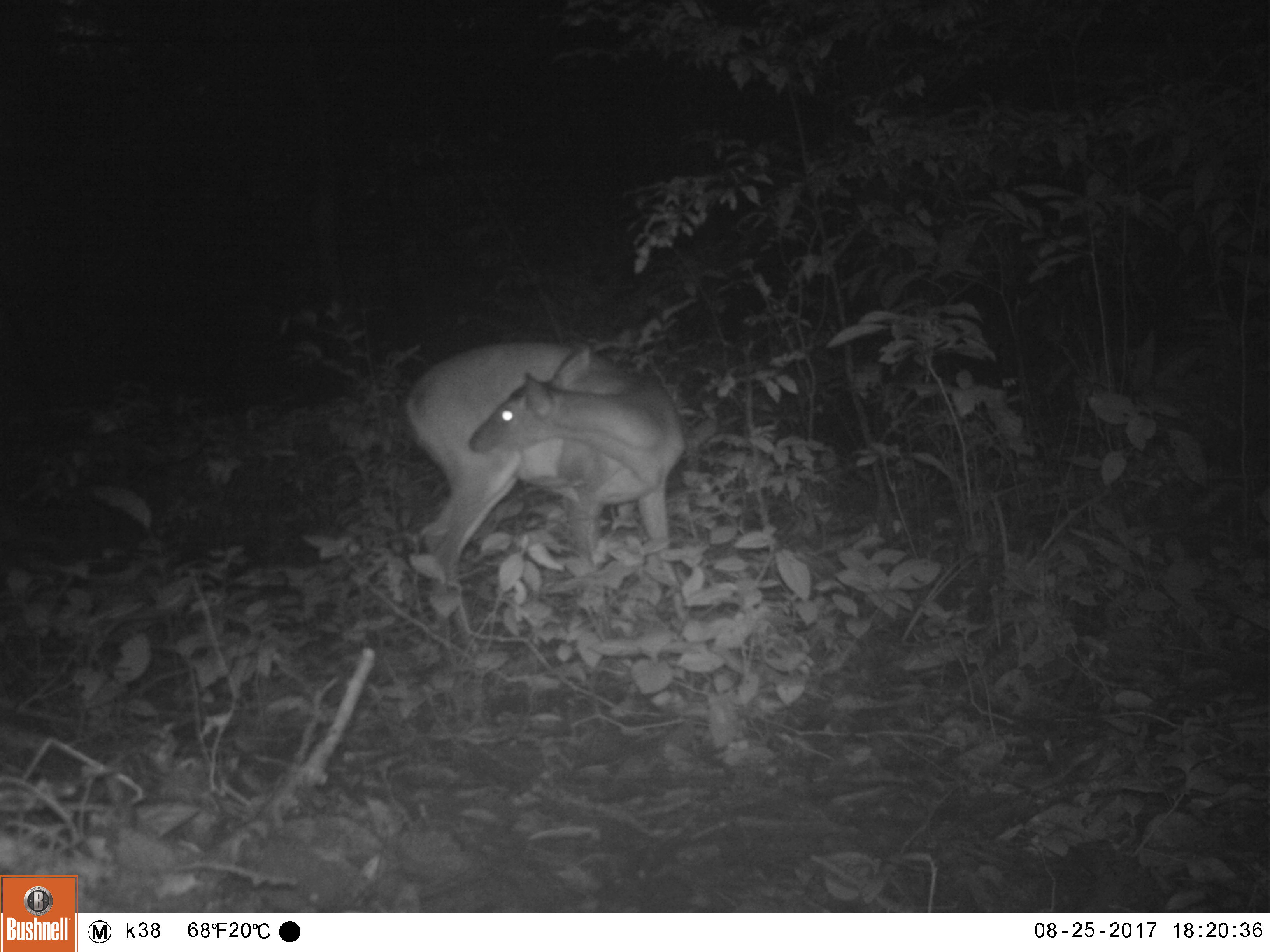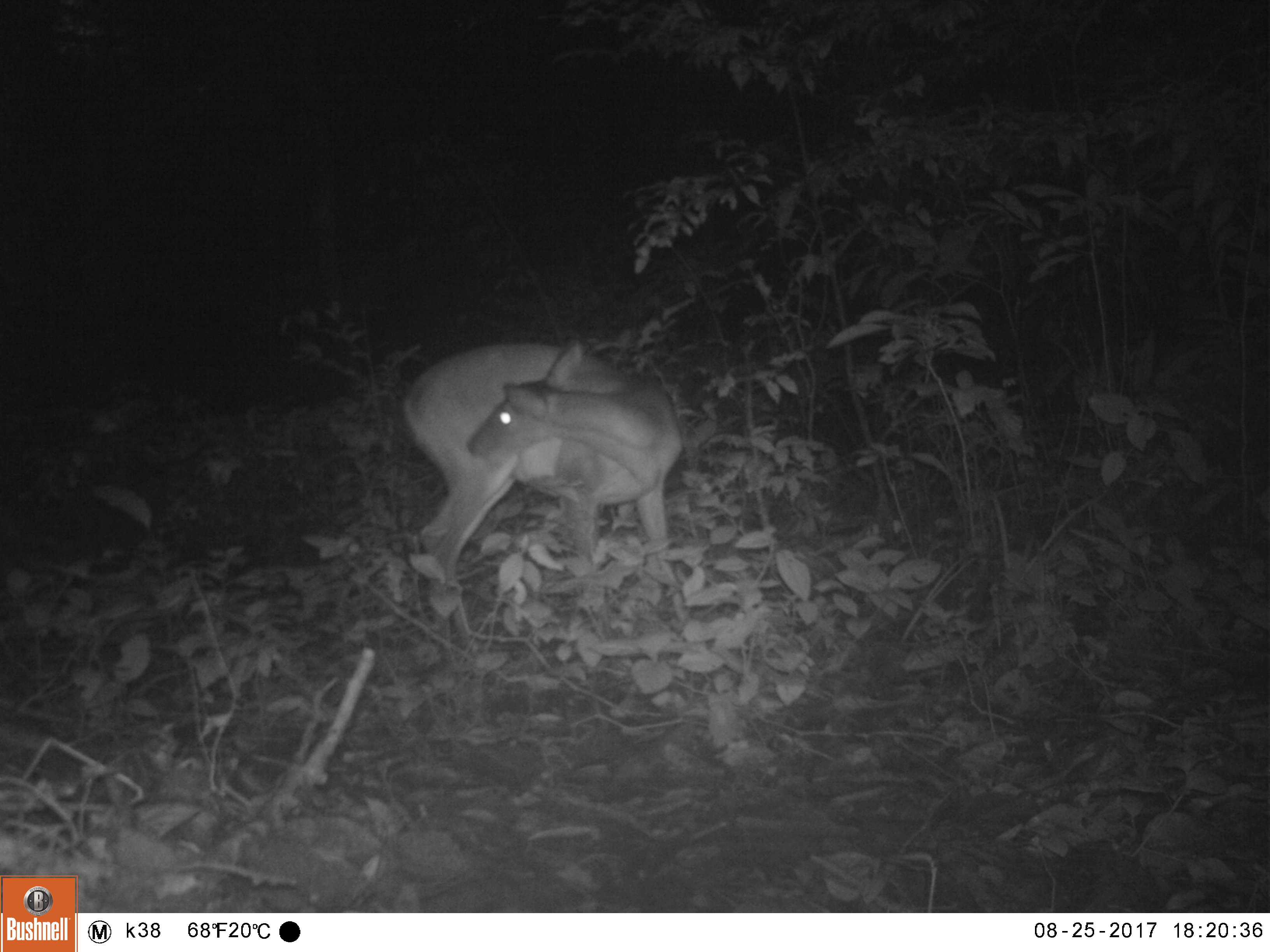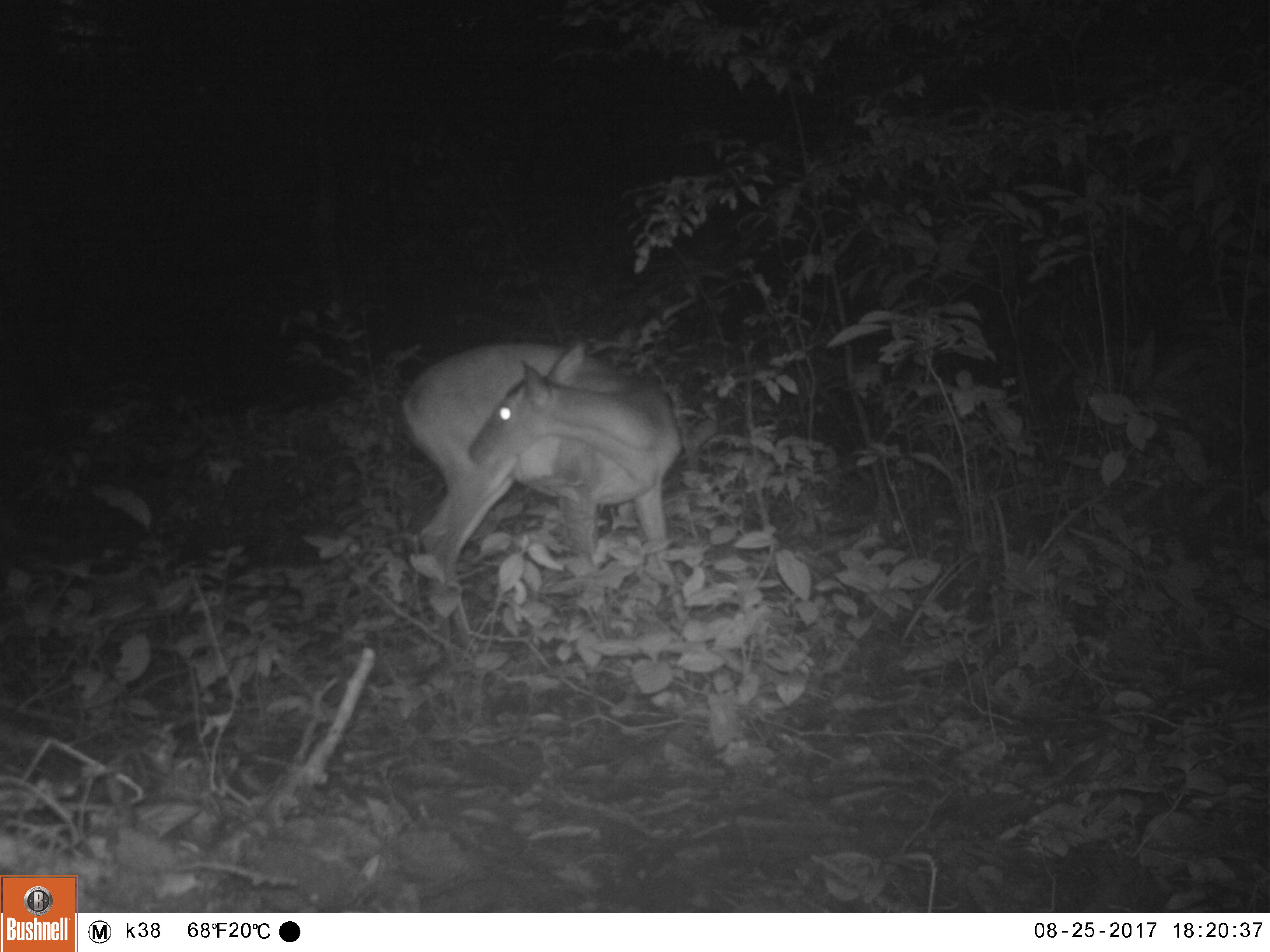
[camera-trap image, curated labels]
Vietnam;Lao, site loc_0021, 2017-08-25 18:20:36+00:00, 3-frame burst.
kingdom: Animalia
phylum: Chordata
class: Mammalia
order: Artiodactyla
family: Cervidae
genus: Muntiacus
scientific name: Muntiacus vuquangensis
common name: large-antlered muntjac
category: large antlered muntjac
Large antlered muntjac (large-antlered muntjac) (Muntiacus vuquangensis). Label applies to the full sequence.